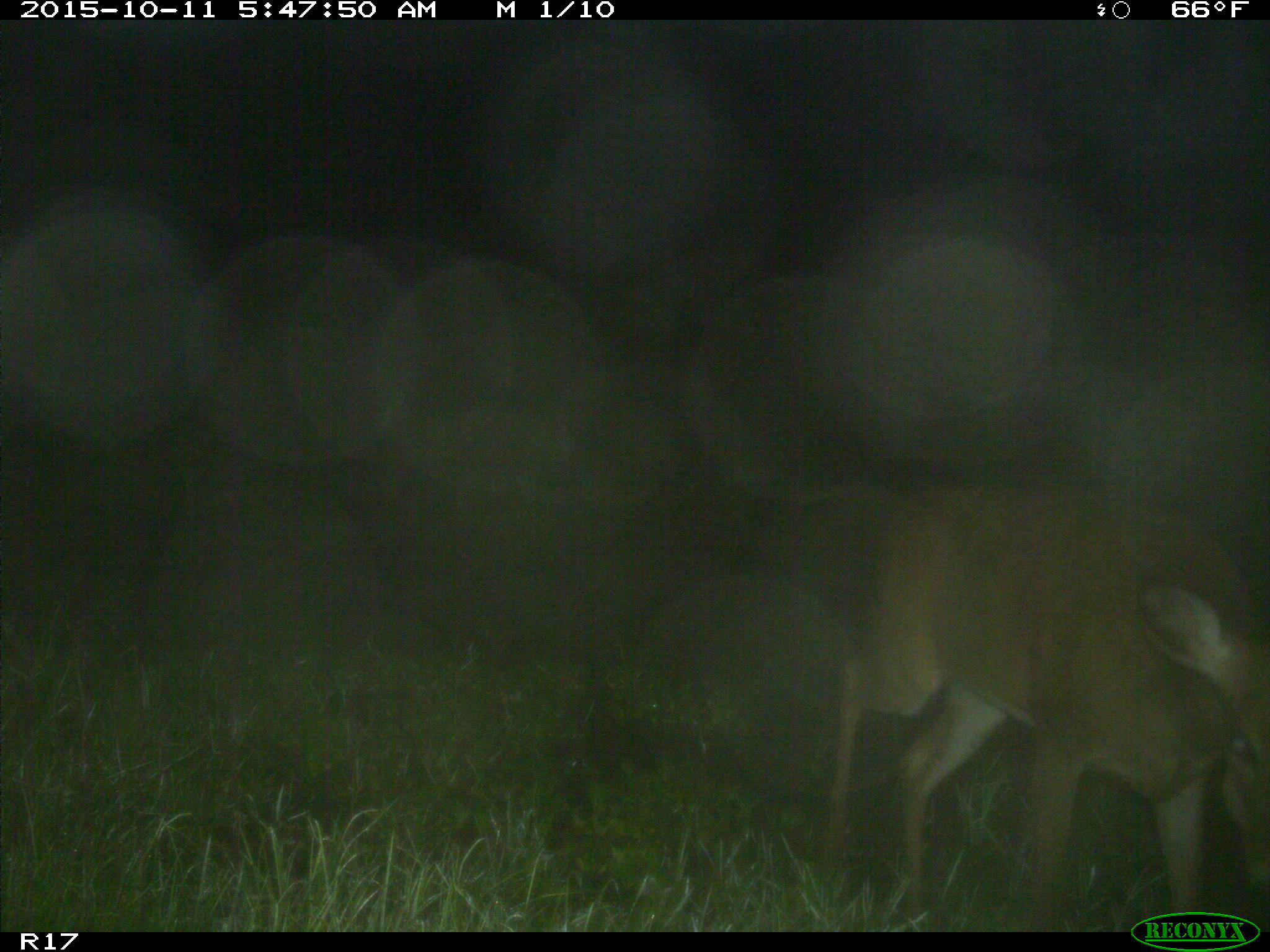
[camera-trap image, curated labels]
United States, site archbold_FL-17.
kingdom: Animalia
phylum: Chordata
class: Mammalia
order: Artiodactyla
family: Cervidae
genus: Odocoileus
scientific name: Odocoileus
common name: deer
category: unidentified deer